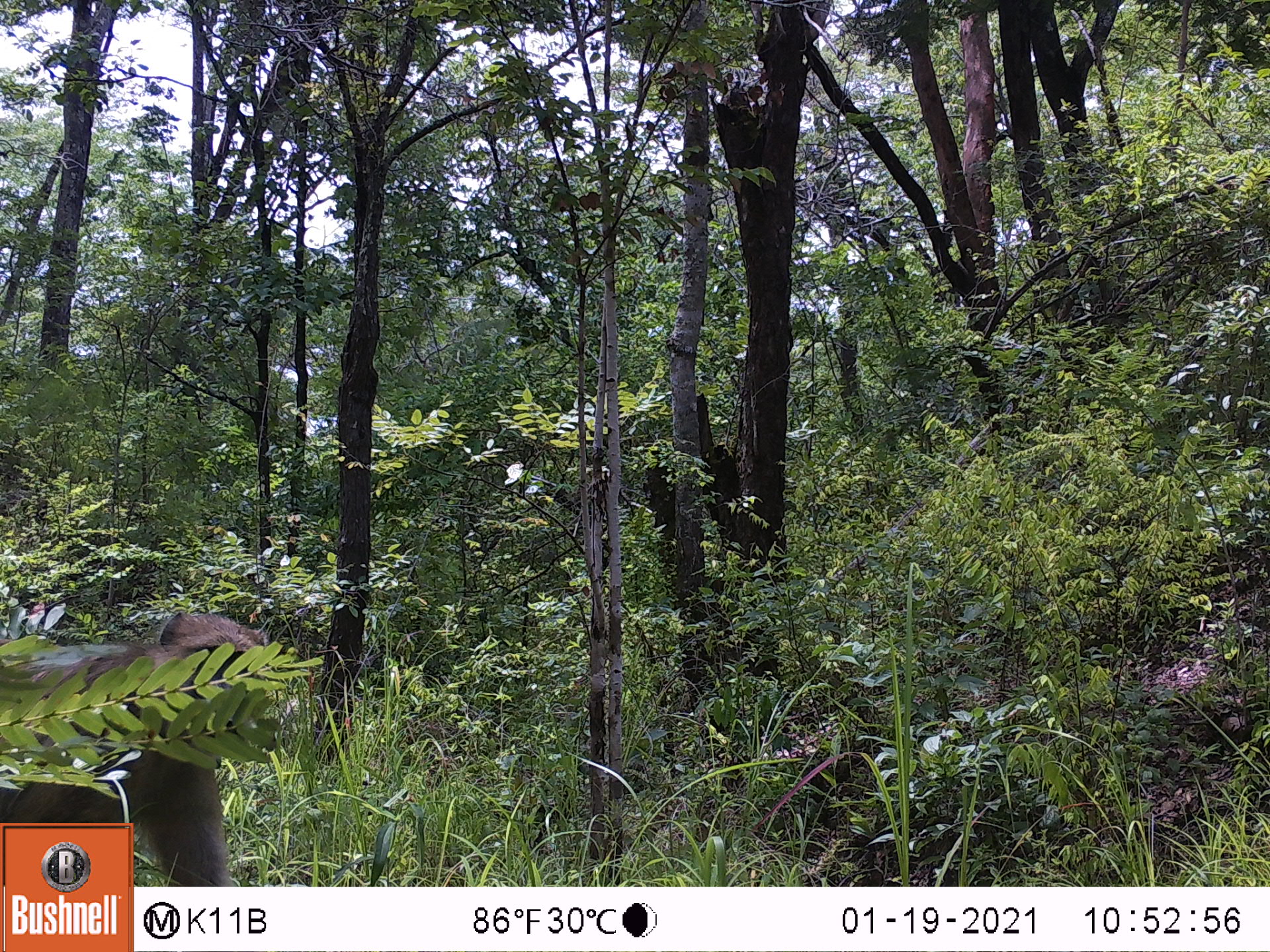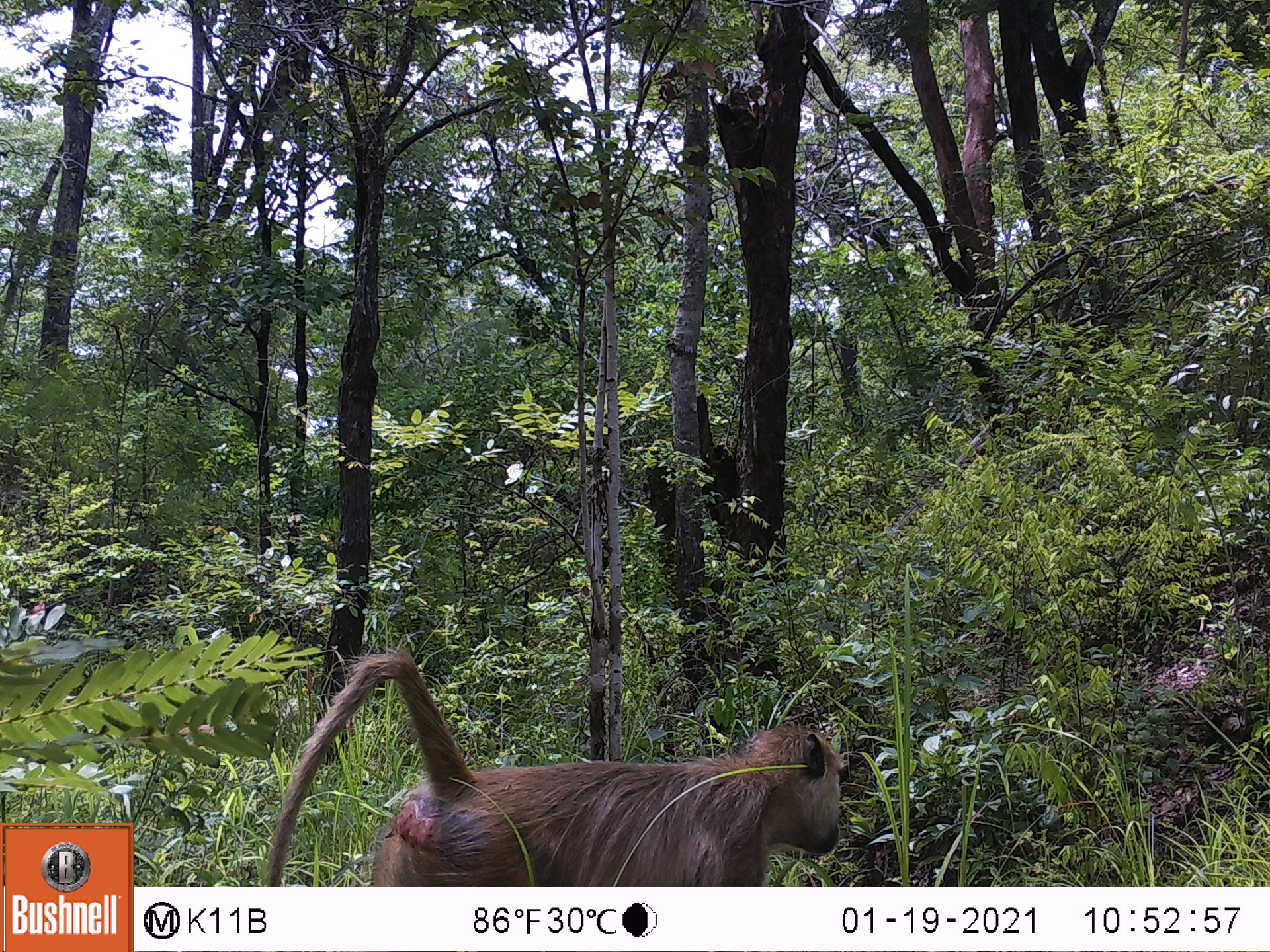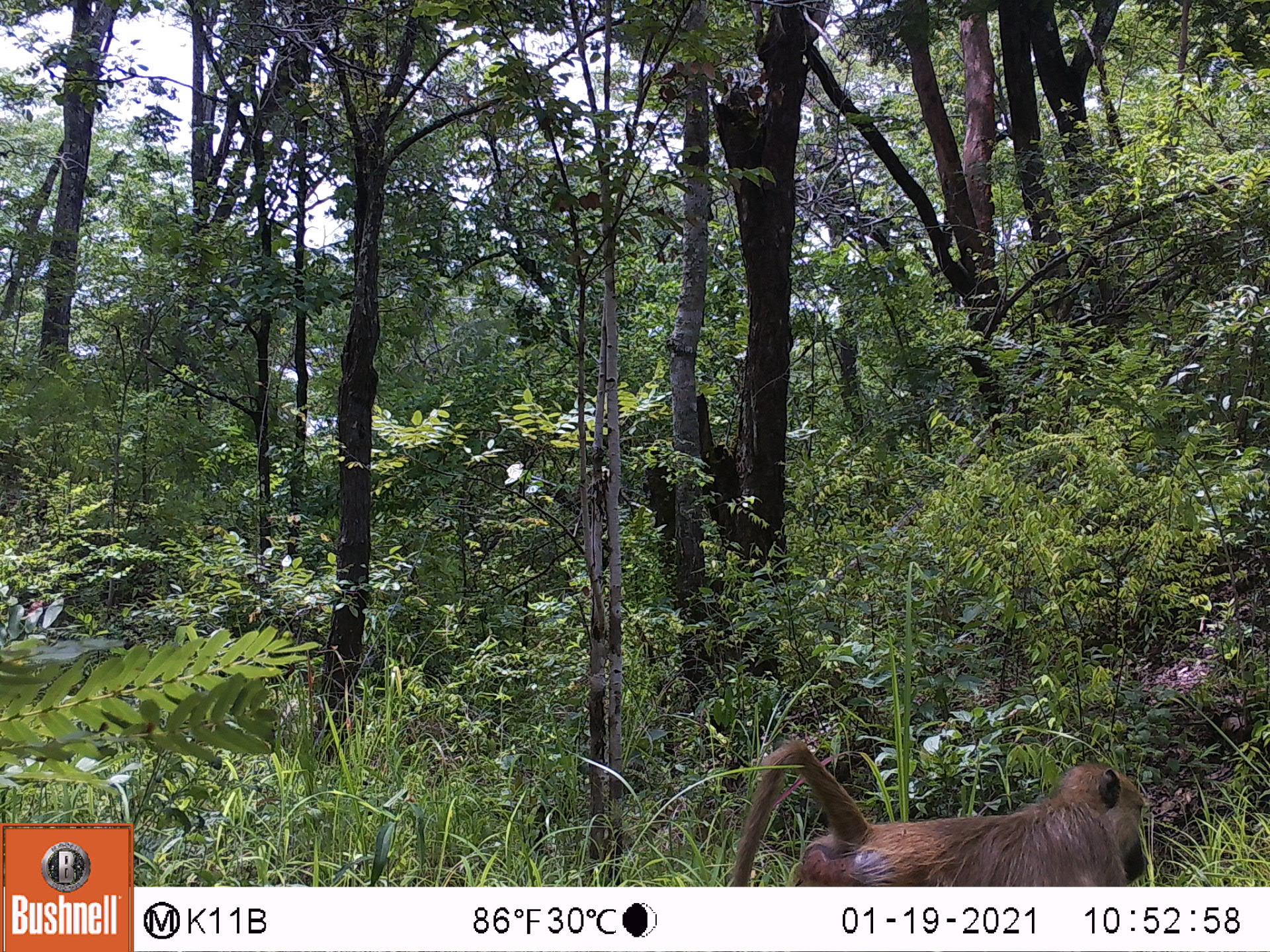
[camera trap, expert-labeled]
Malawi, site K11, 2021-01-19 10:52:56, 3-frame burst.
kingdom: Animalia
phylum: Chordata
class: Mammalia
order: Primates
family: Cercopithecidae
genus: Papio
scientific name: Papio cynocephalus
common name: yellow baboon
Yellow baboon (Papio cynocephalus), count 1.